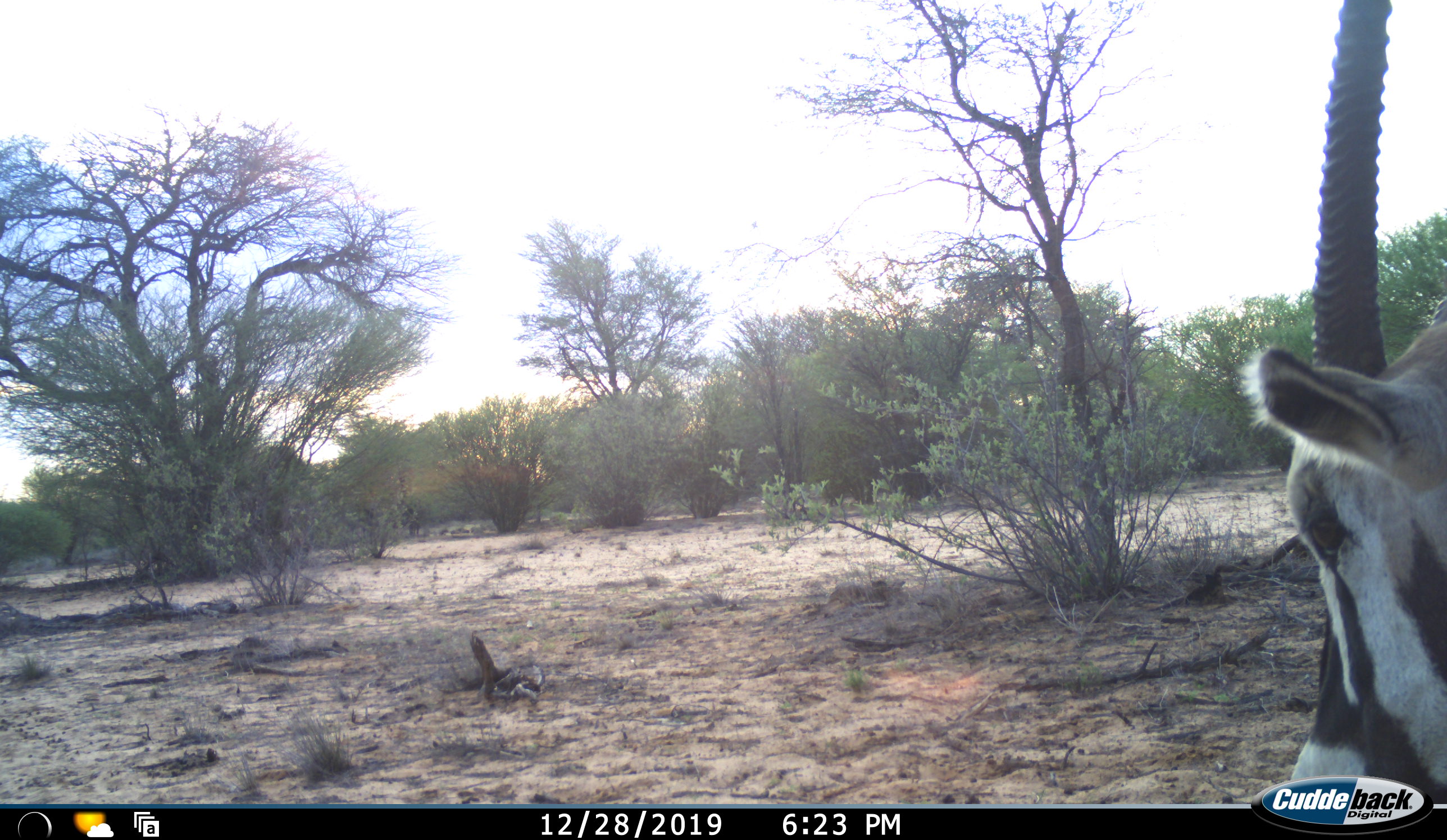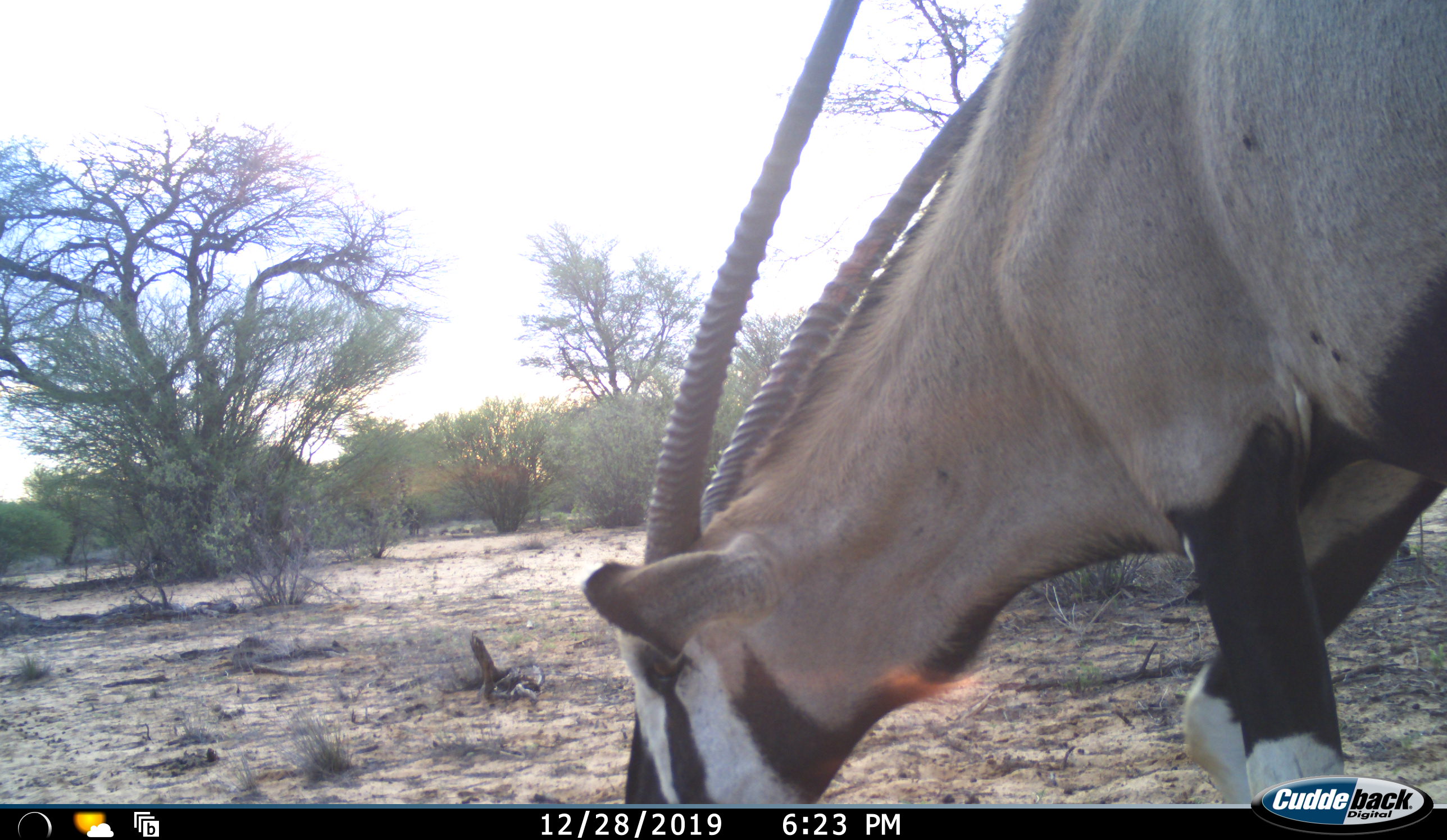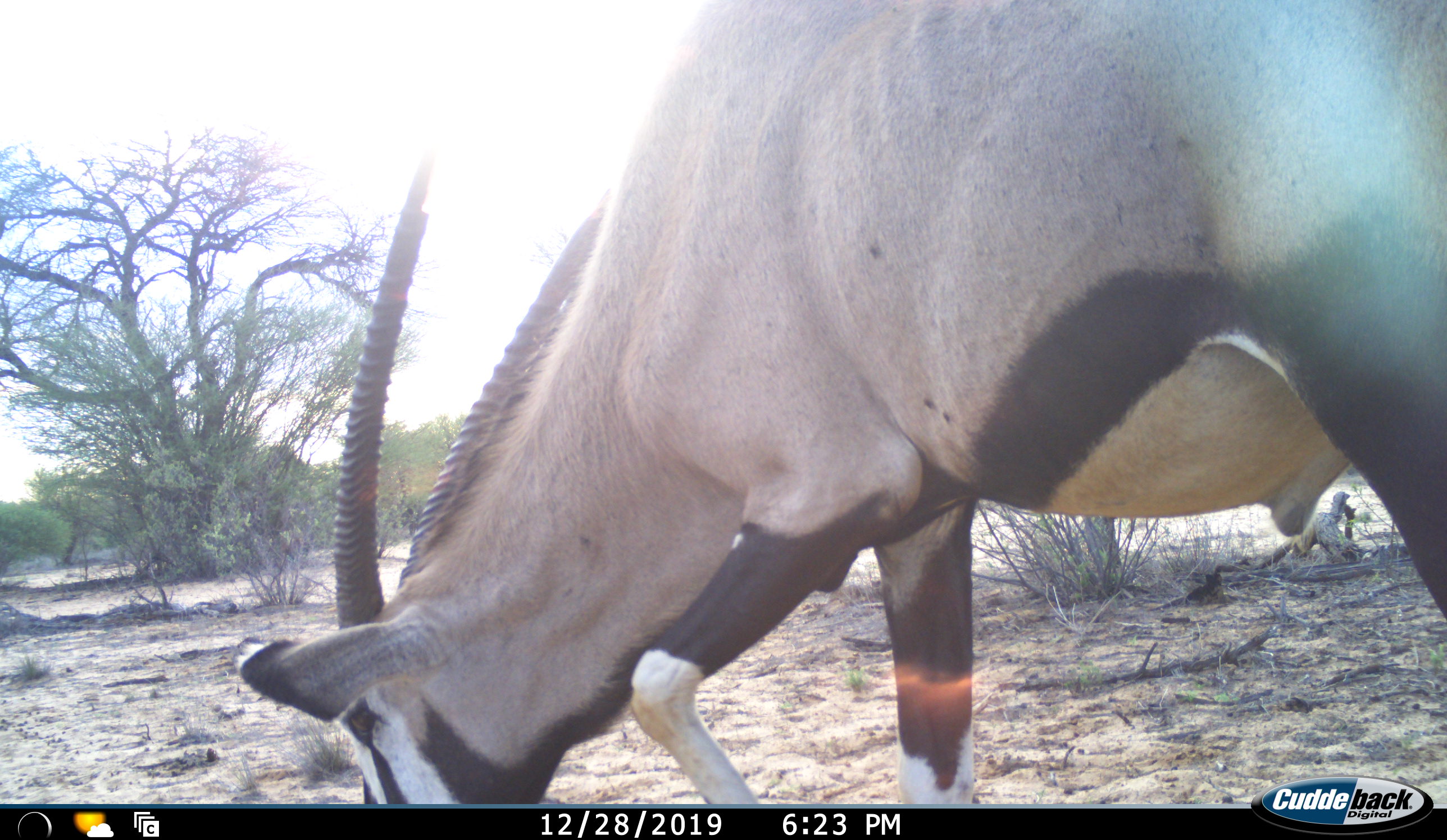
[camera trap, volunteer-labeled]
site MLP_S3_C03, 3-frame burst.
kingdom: Animalia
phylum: Chordata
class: Mammalia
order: Artiodactyla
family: Bovidae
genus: Oryx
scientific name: Oryx gazella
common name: gemsbok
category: oryx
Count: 1.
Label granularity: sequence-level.